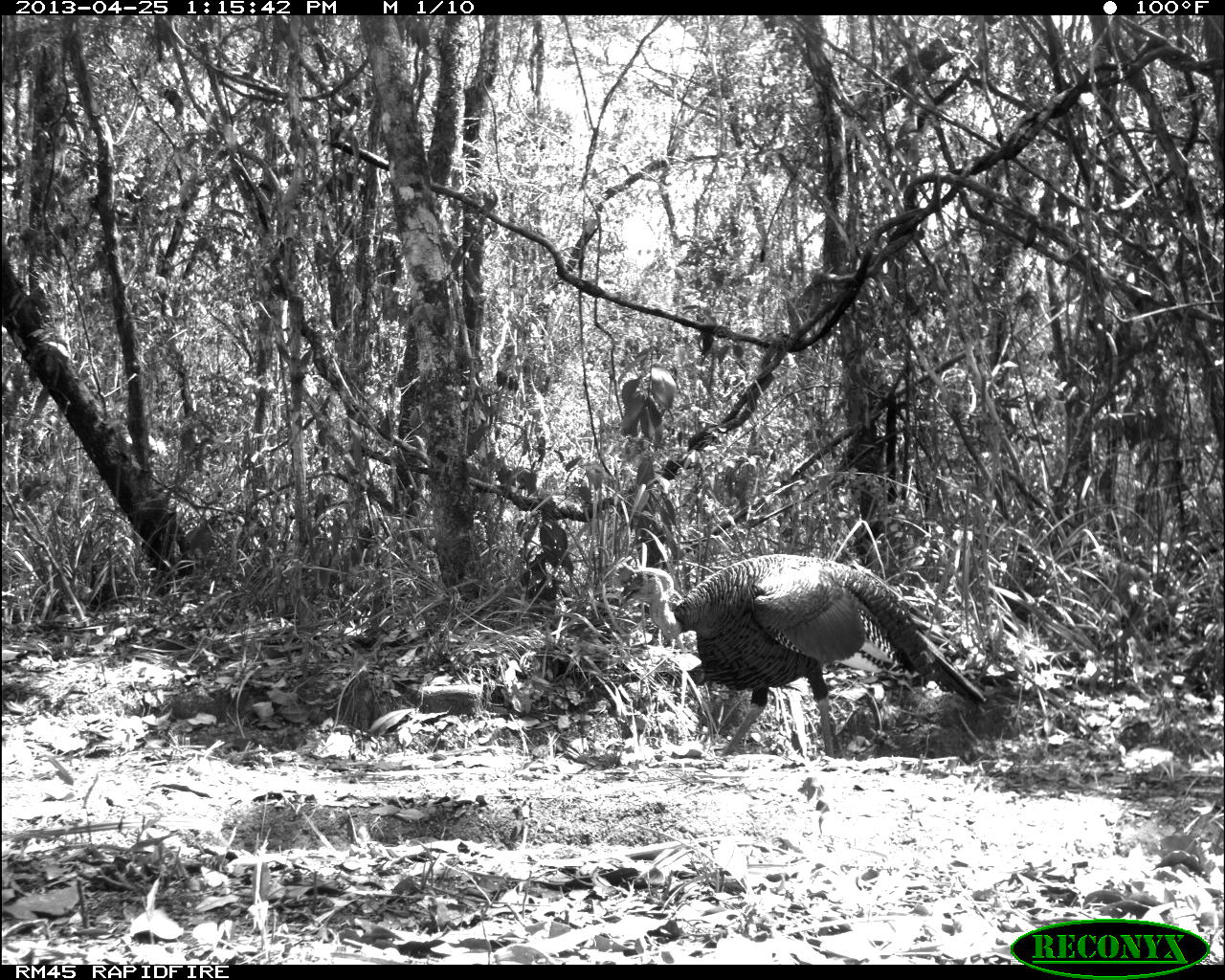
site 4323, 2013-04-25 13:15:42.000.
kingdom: Animalia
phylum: Chordata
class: Aves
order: Galliformes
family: Phasianidae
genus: Meleagris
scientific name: Meleagris ocellata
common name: ocellated turkey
Meleagris ocellata (ocellated turkey), count 1, sex male.